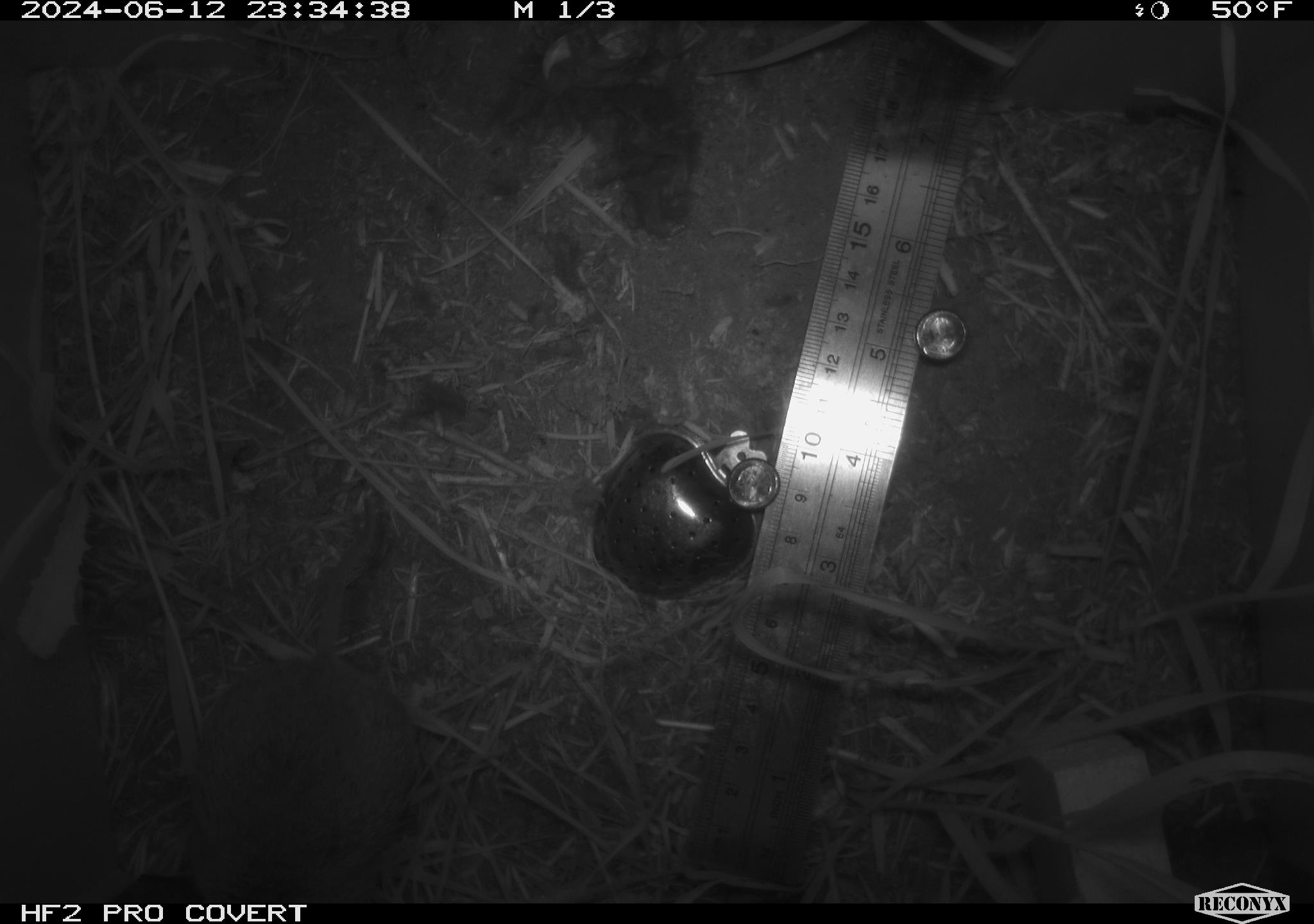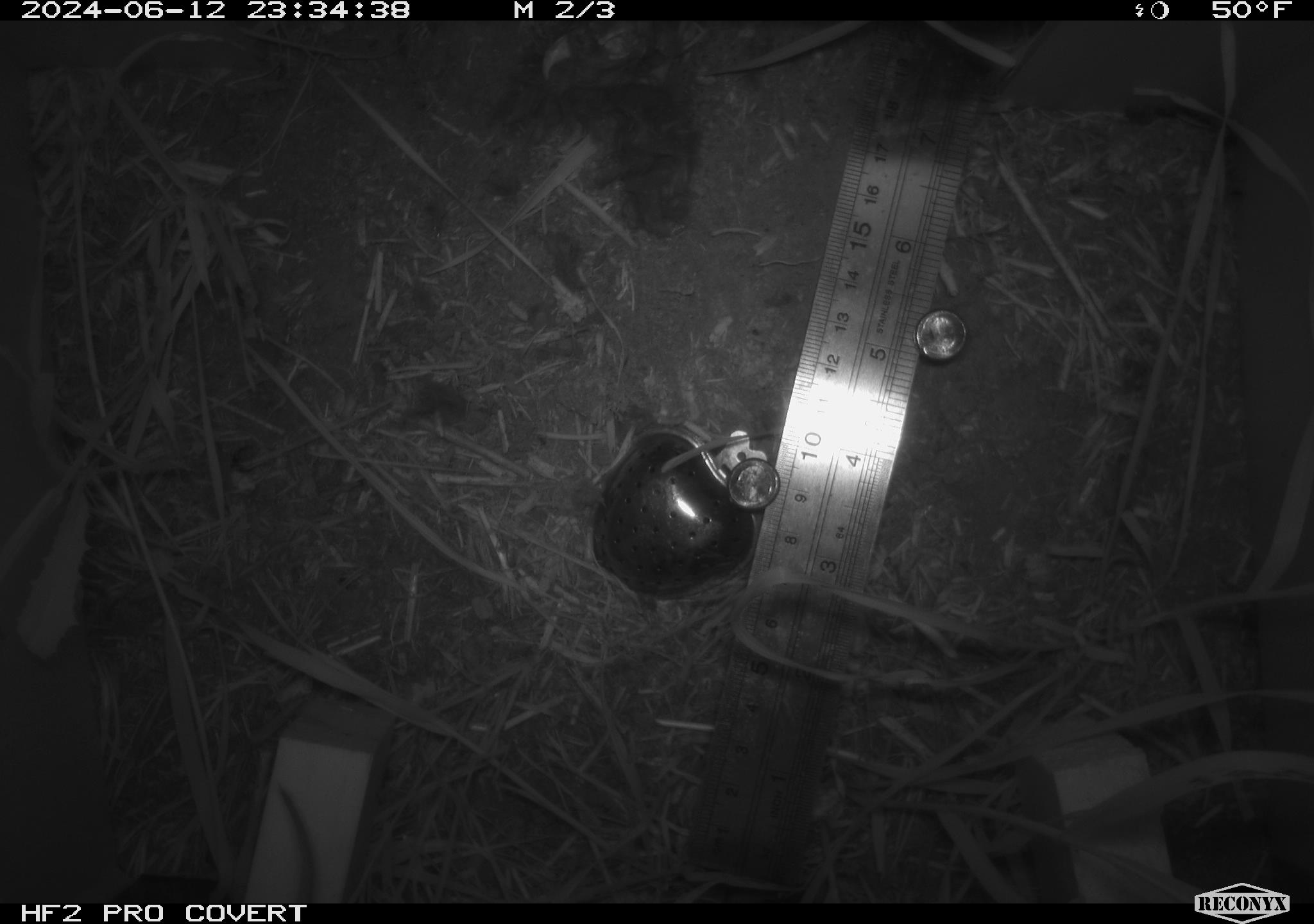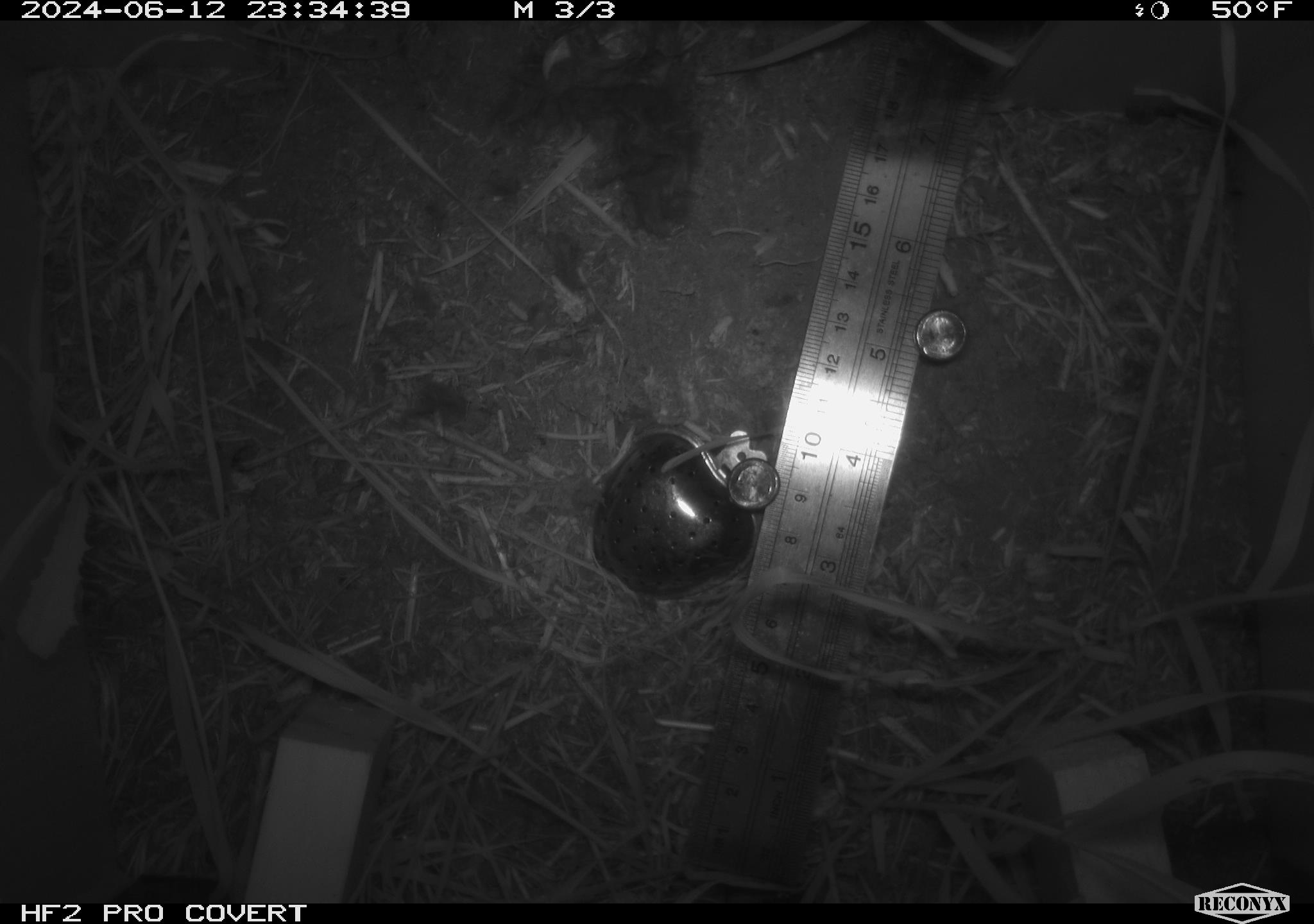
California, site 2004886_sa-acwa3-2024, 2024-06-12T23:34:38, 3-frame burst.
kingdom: Animalia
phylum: Chordata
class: Mammalia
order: Rodentia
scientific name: Rodentia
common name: mouse species